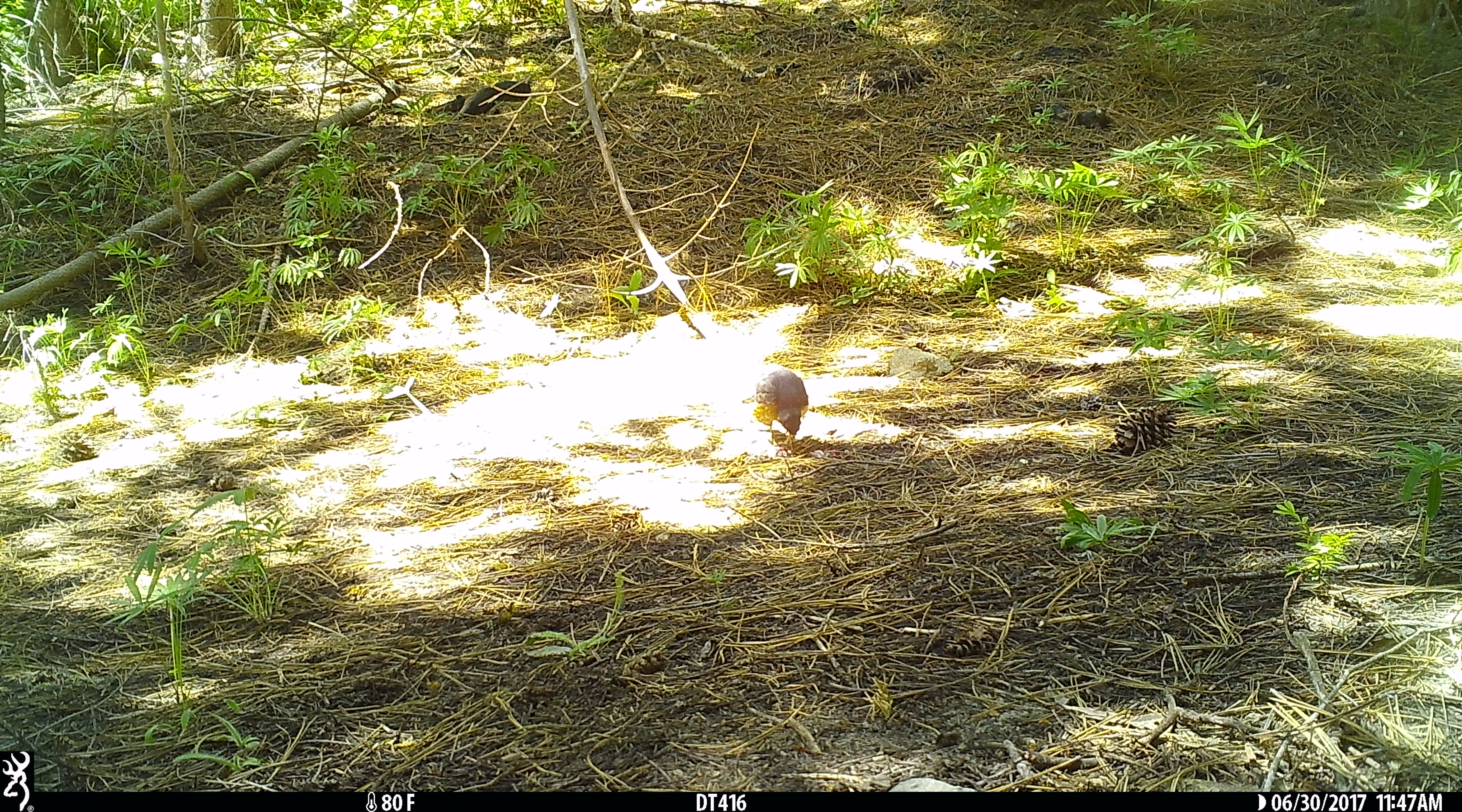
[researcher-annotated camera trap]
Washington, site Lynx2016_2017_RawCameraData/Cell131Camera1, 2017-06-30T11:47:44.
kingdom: Animalia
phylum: Chordata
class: Aves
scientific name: Aves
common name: birds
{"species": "Aves (birds)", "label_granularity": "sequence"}